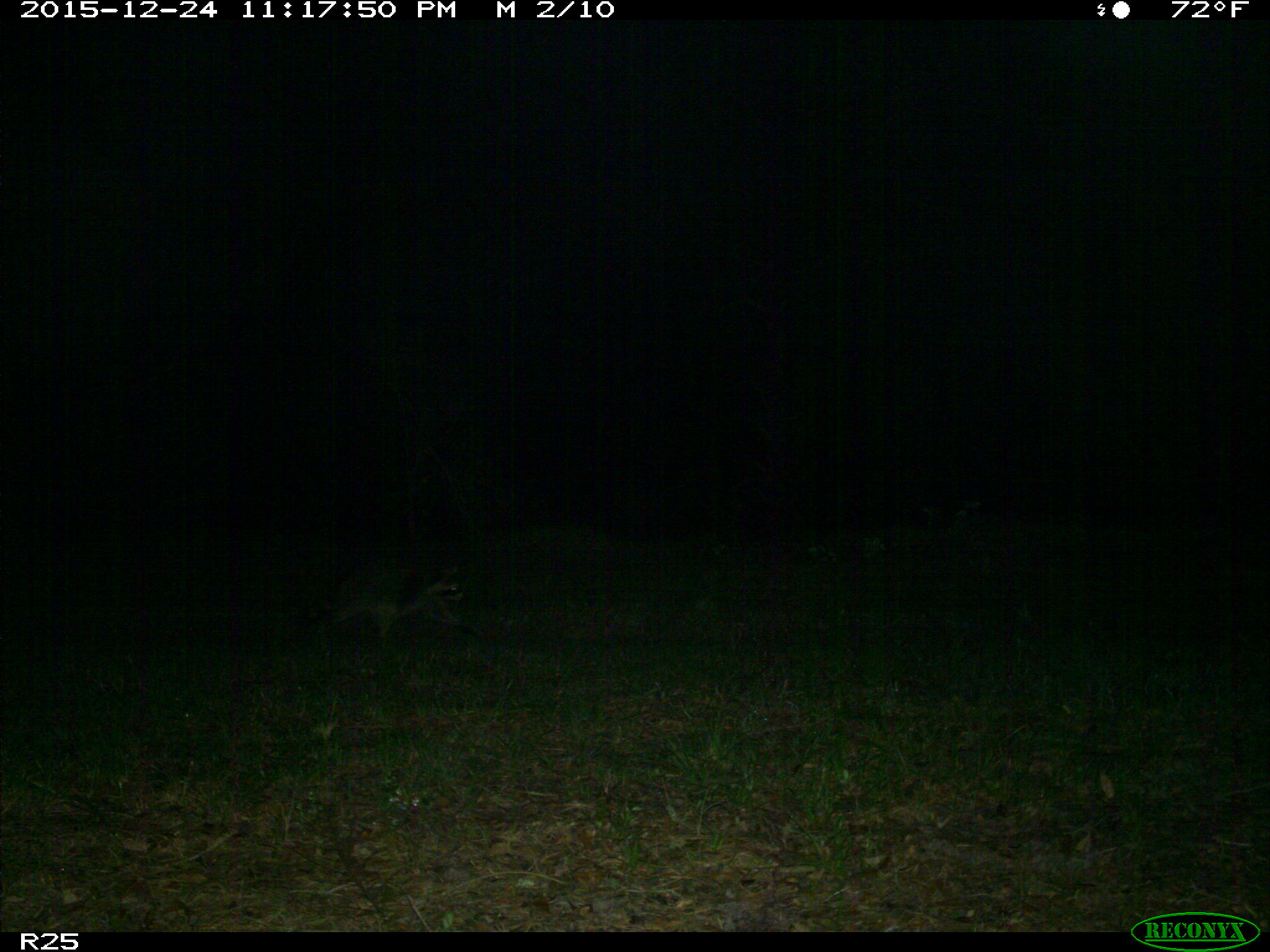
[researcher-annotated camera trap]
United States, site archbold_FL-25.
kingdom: Animalia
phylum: Chordata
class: Mammalia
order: Carnivora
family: Procyonidae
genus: Procyon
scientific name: Procyon lotor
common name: common raccoon